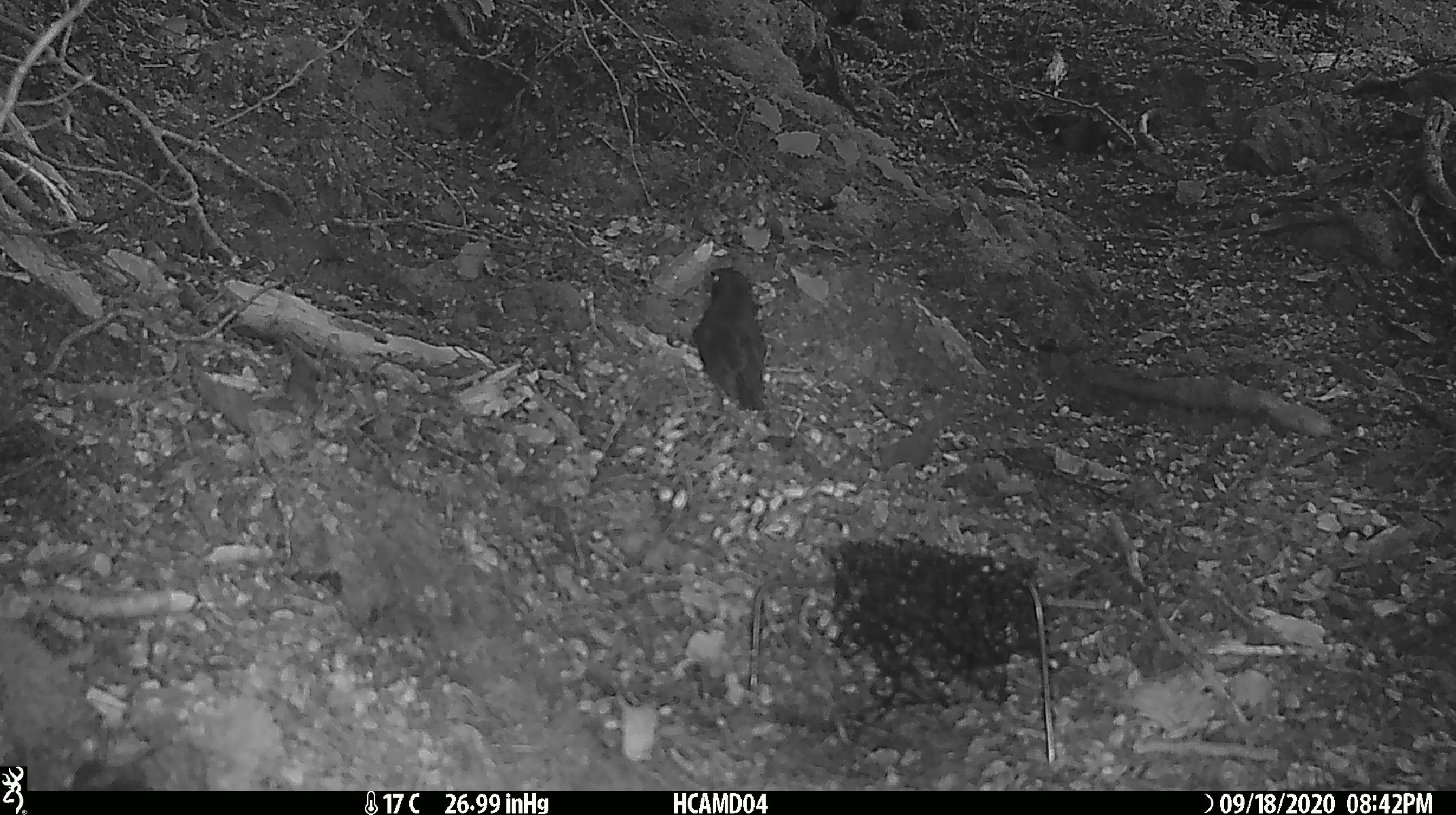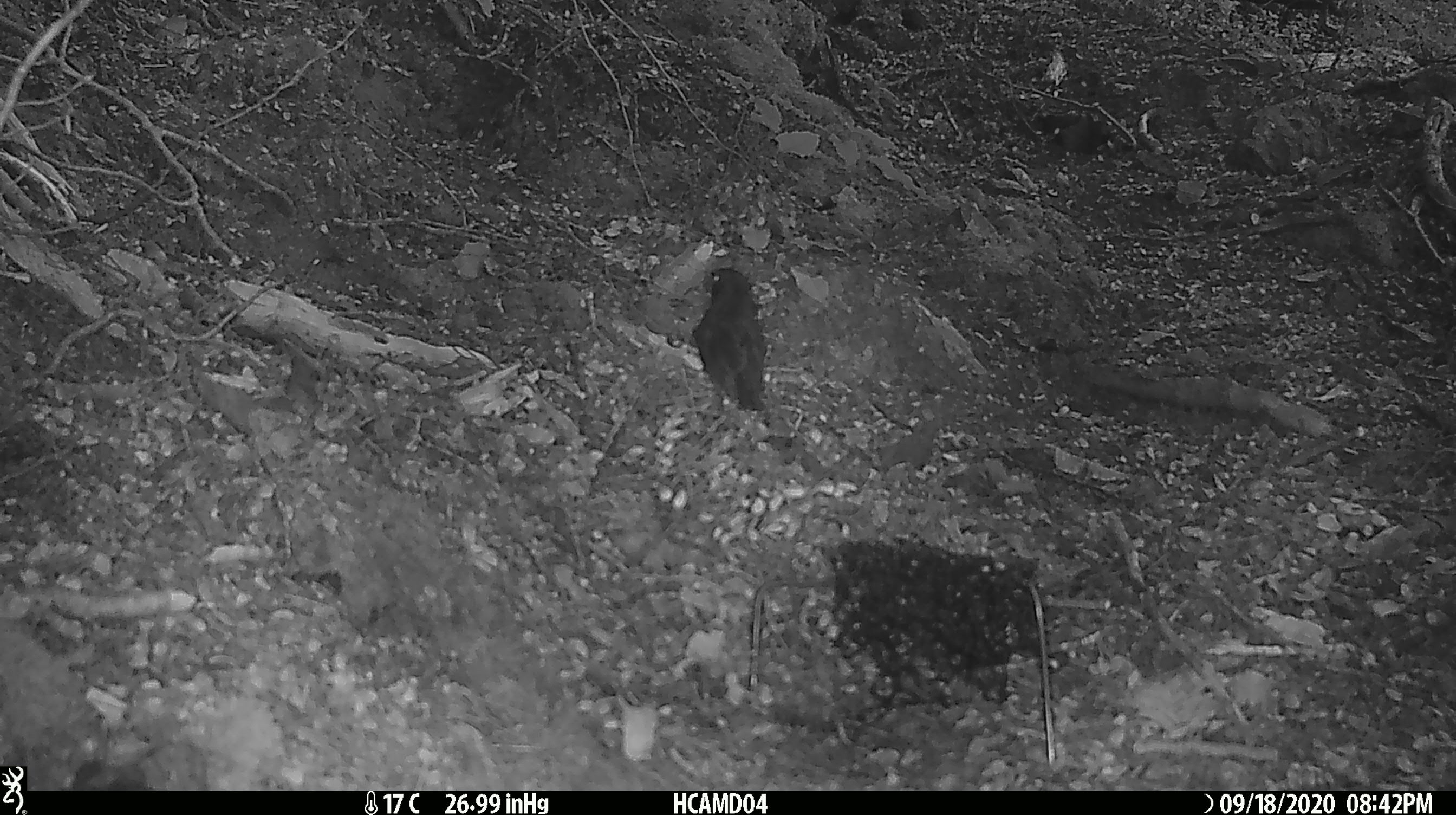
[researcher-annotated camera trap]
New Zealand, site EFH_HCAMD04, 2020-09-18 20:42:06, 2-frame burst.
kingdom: Animalia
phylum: Chordata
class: Aves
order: Passeriformes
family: Petroicidae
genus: Petroica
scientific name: Petroica australis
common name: new zealand robin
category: robin